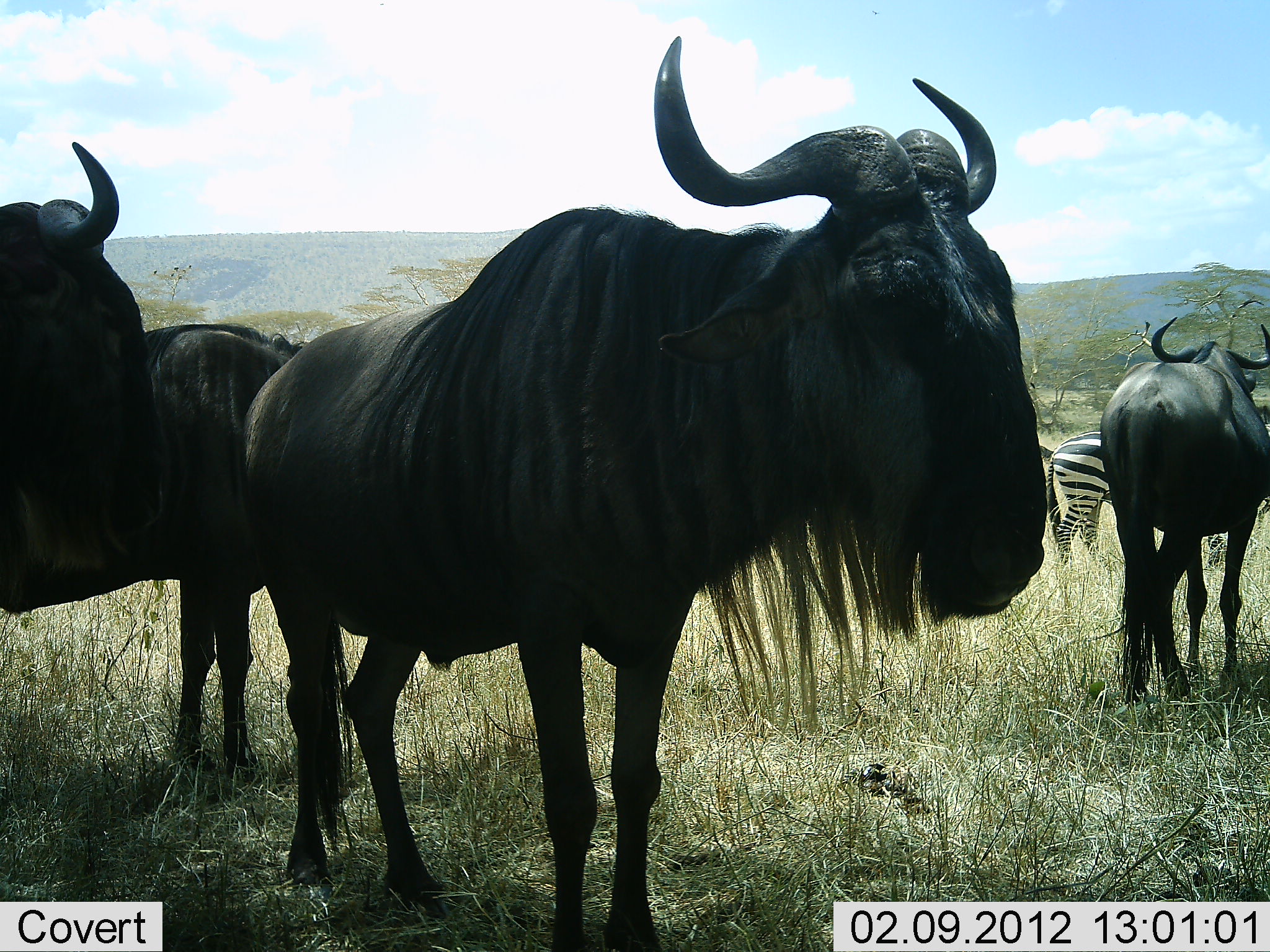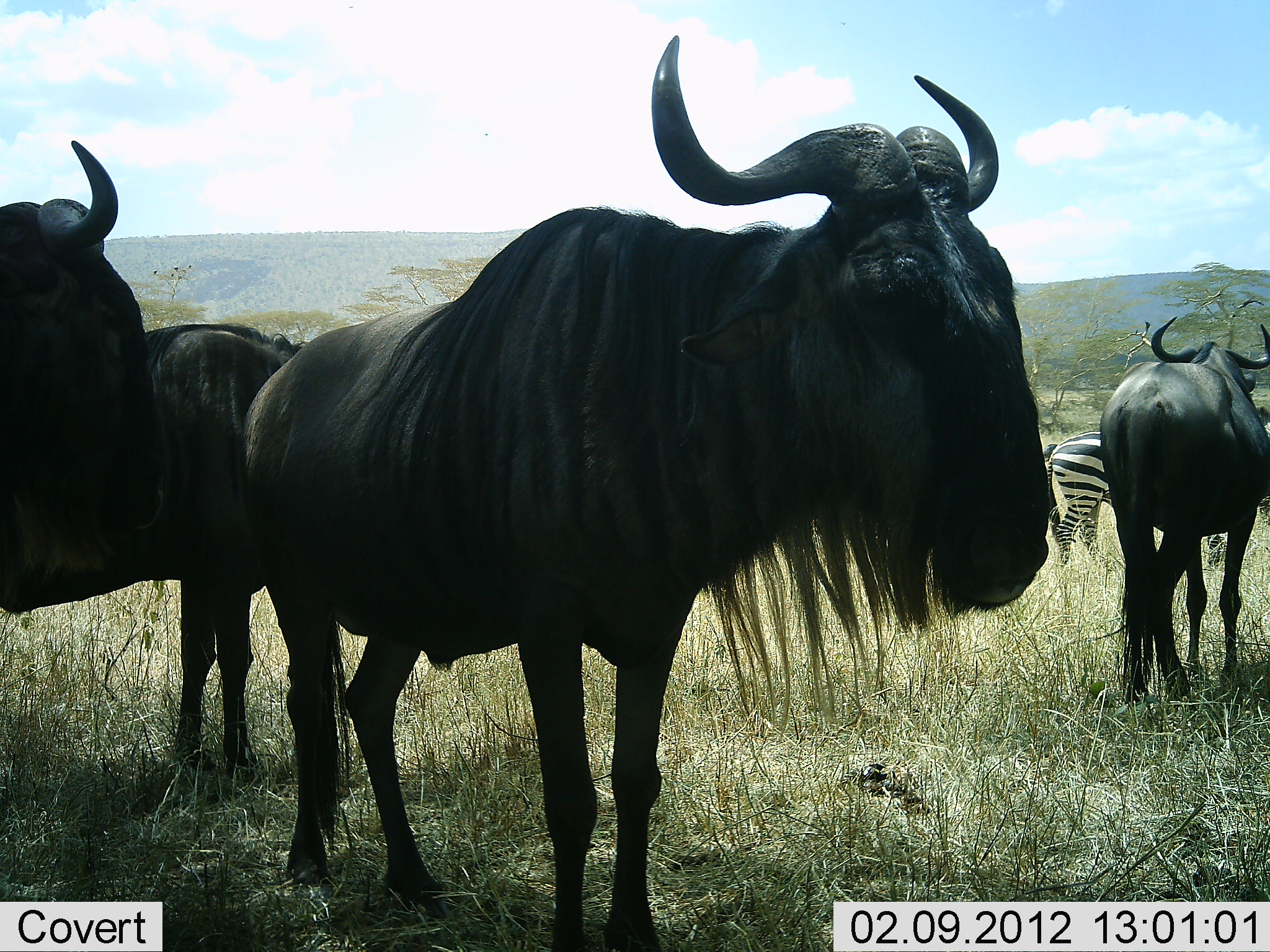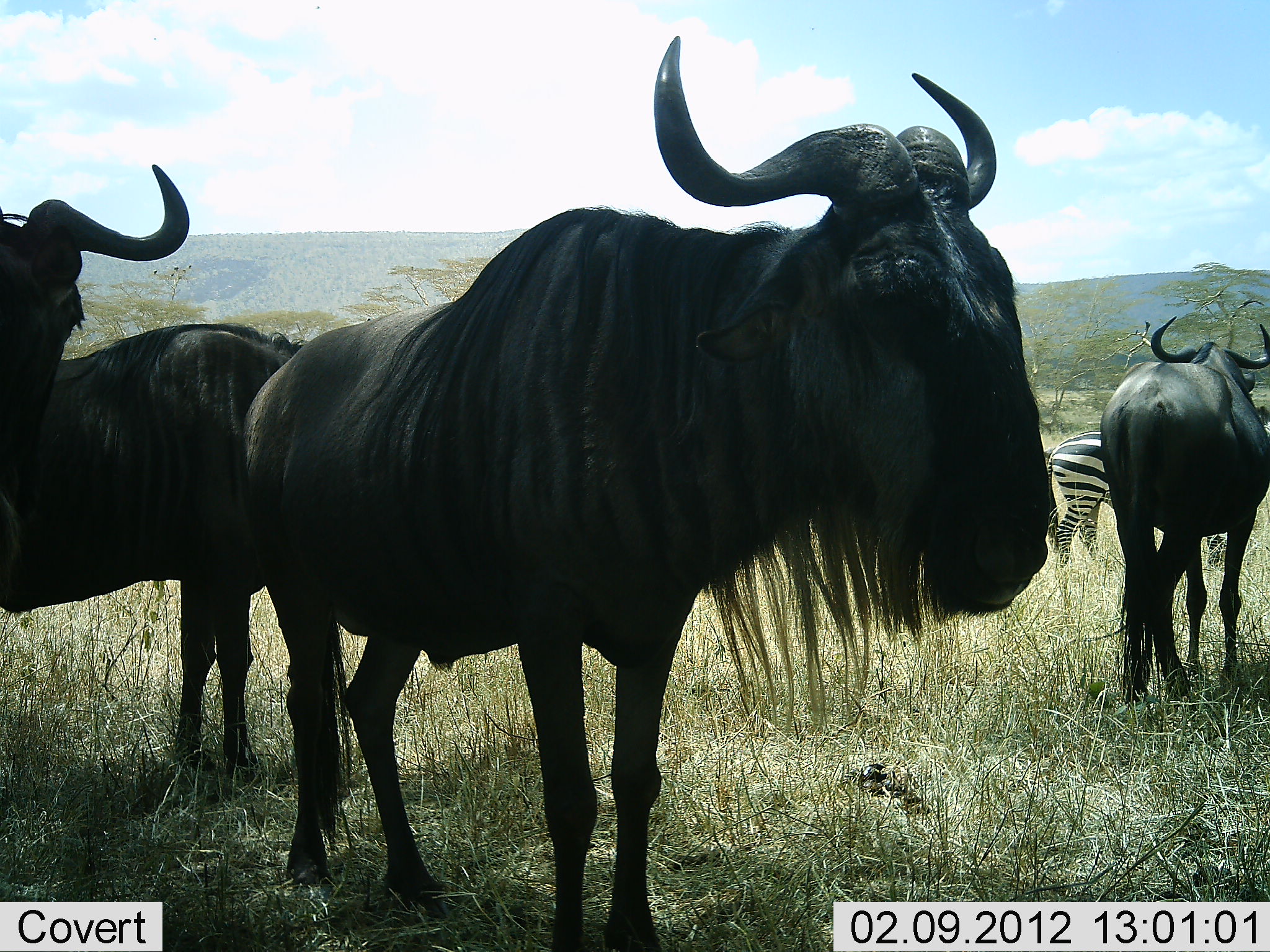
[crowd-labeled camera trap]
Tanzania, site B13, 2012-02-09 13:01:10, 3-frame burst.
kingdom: Animalia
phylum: Chordata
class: Mammalia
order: Artiodactyla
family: Bovidae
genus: Connochaetes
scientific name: Connochaetes taurinus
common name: blue wildebeest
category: wildebeest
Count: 4.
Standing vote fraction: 97%.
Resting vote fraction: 0%.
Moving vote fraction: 0%.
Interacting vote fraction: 0%.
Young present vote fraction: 0%.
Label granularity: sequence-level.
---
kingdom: Animalia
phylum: Chordata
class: Mammalia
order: Perissodactyla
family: Equidae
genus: Equus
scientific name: Equus quagga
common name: plains zebra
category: zebra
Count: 1.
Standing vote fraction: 96%.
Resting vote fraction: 0%.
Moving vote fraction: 0%.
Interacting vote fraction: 0%.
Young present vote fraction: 0%.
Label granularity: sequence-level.